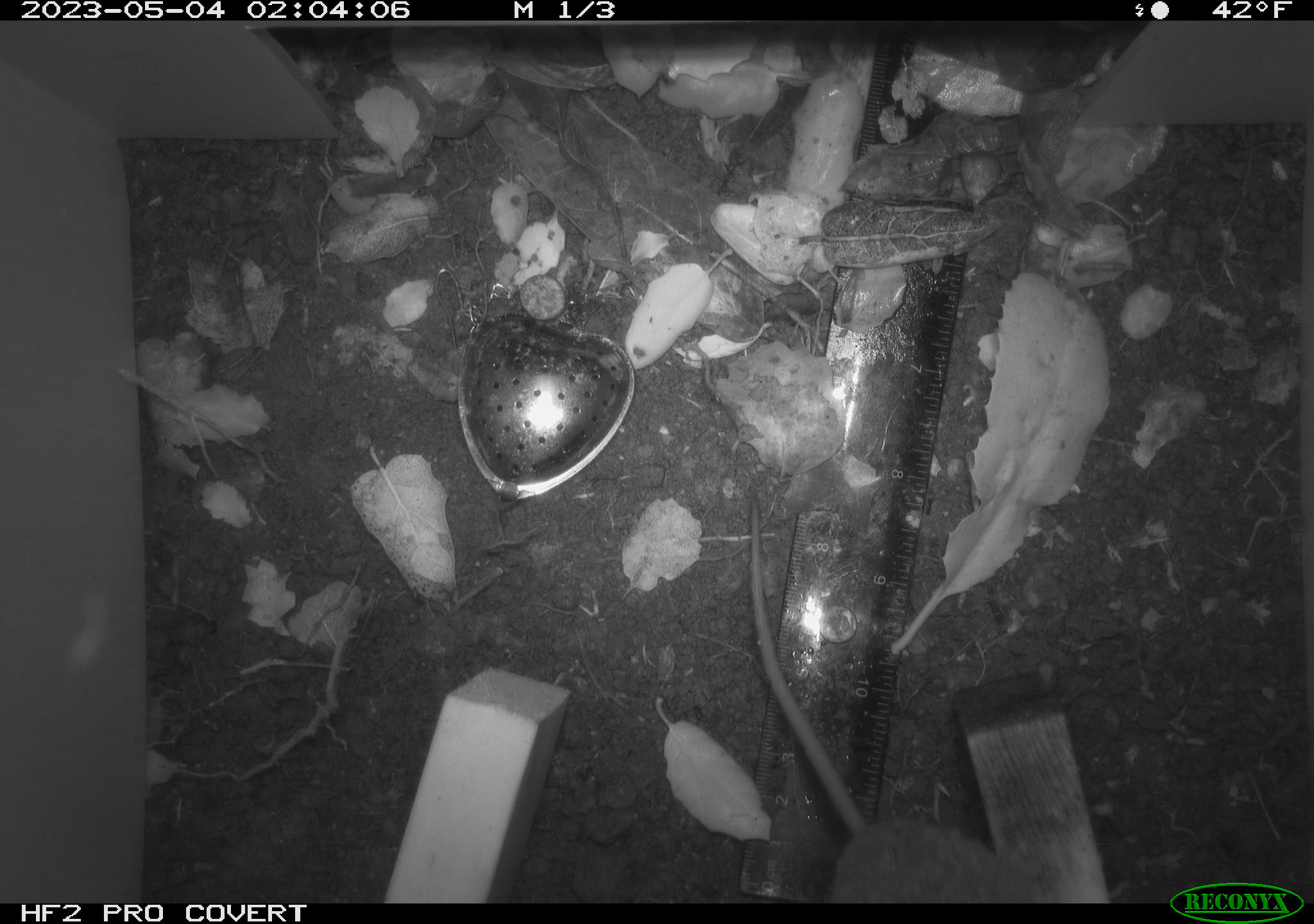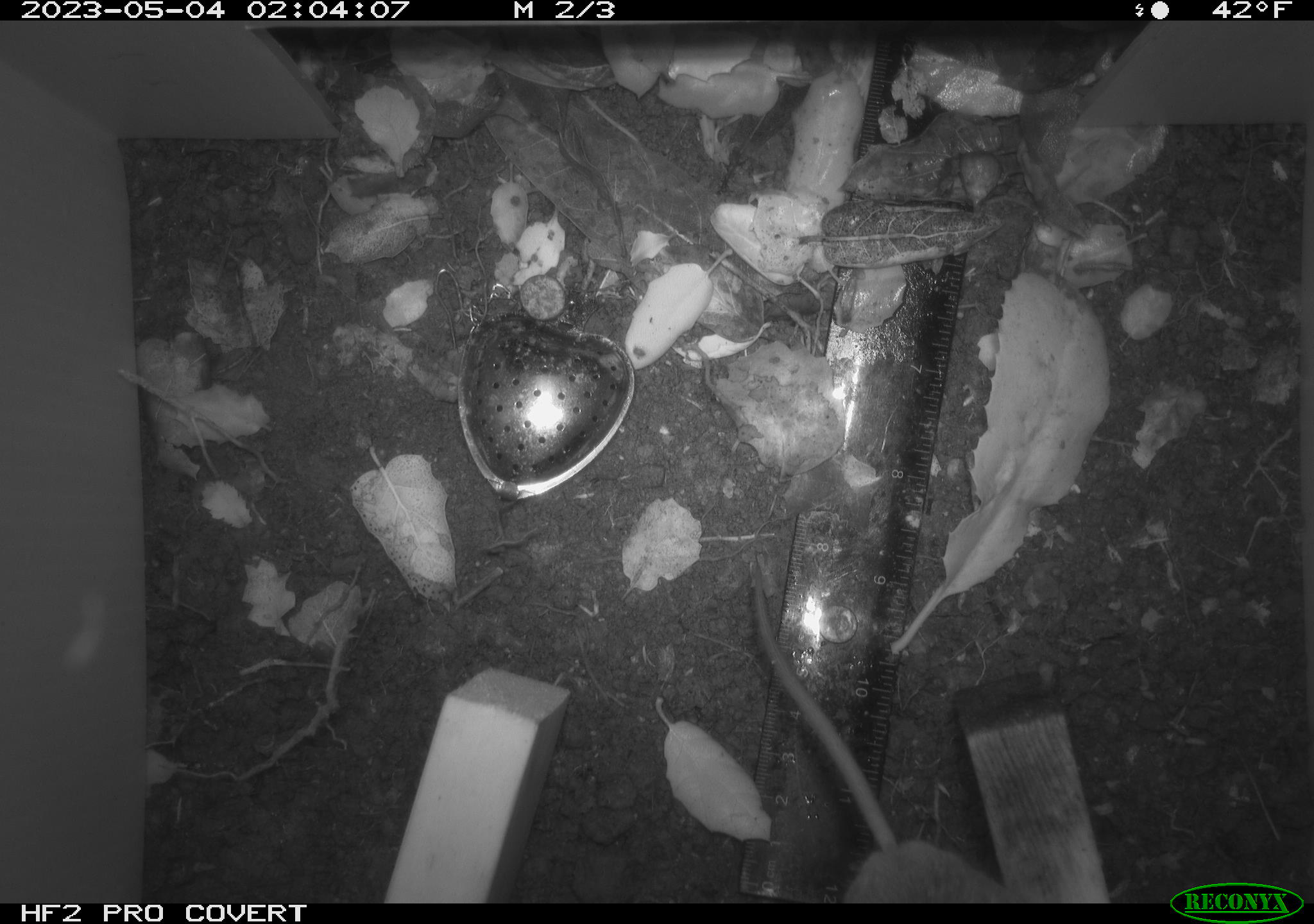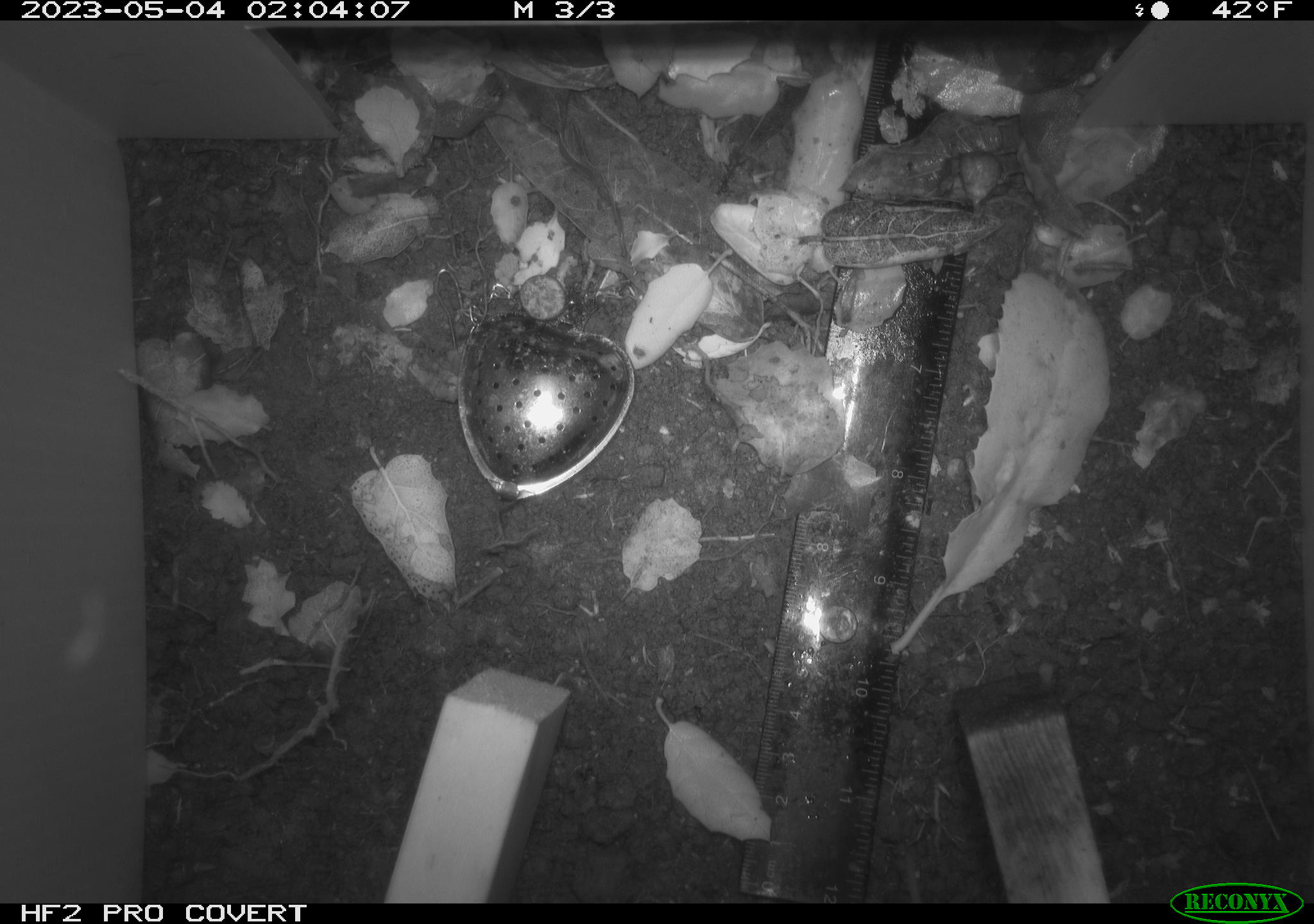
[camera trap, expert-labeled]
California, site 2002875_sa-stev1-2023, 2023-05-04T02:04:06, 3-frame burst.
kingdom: Animalia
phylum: Chordata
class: Mammalia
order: Rodentia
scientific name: Rodentia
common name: mouse species